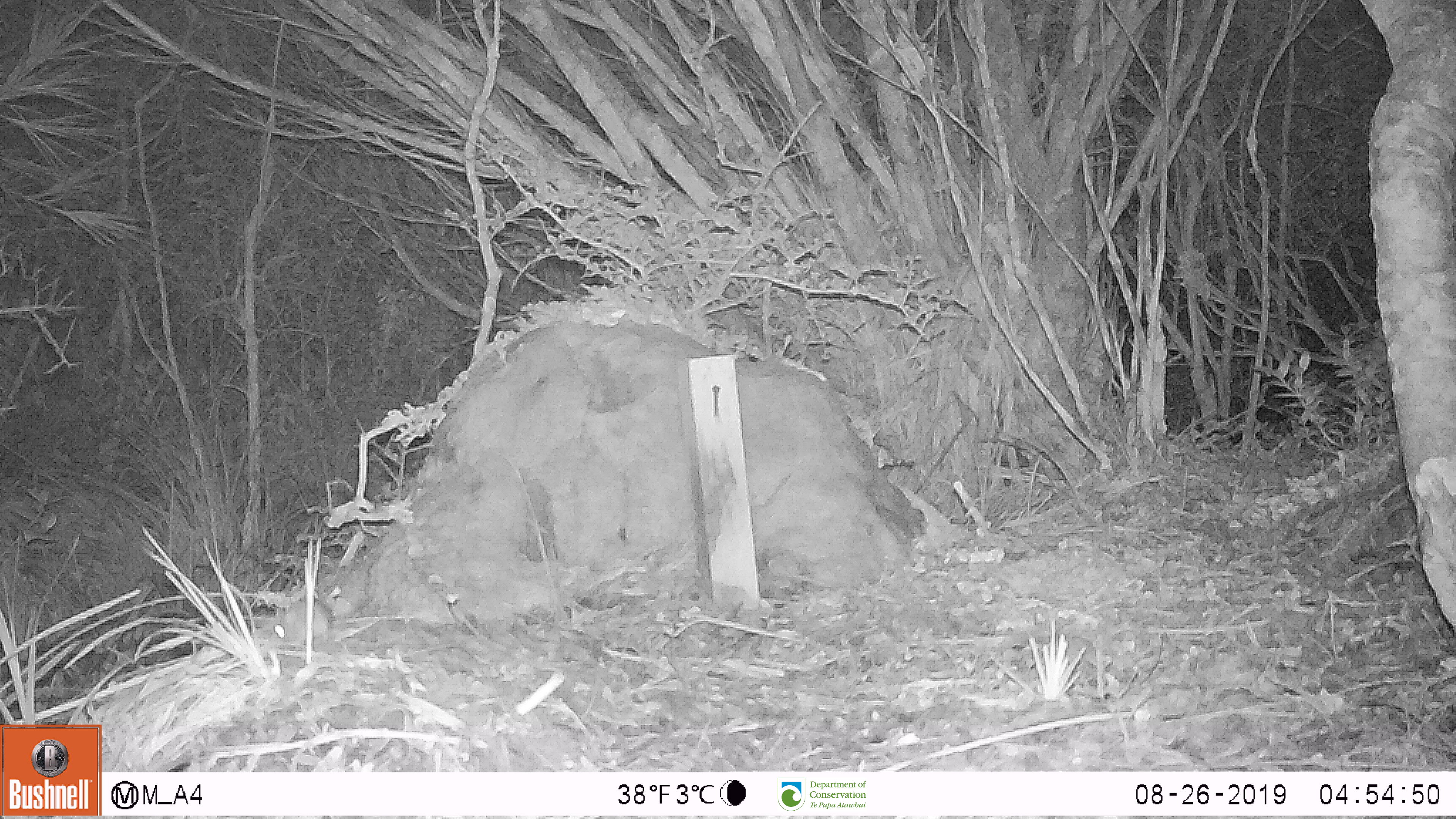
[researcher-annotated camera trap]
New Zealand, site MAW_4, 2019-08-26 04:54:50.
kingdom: Animalia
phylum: Chordata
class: Mammalia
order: Rodentia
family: Muridae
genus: Mus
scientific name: Mus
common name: mouse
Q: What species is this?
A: Mouse (Mus).